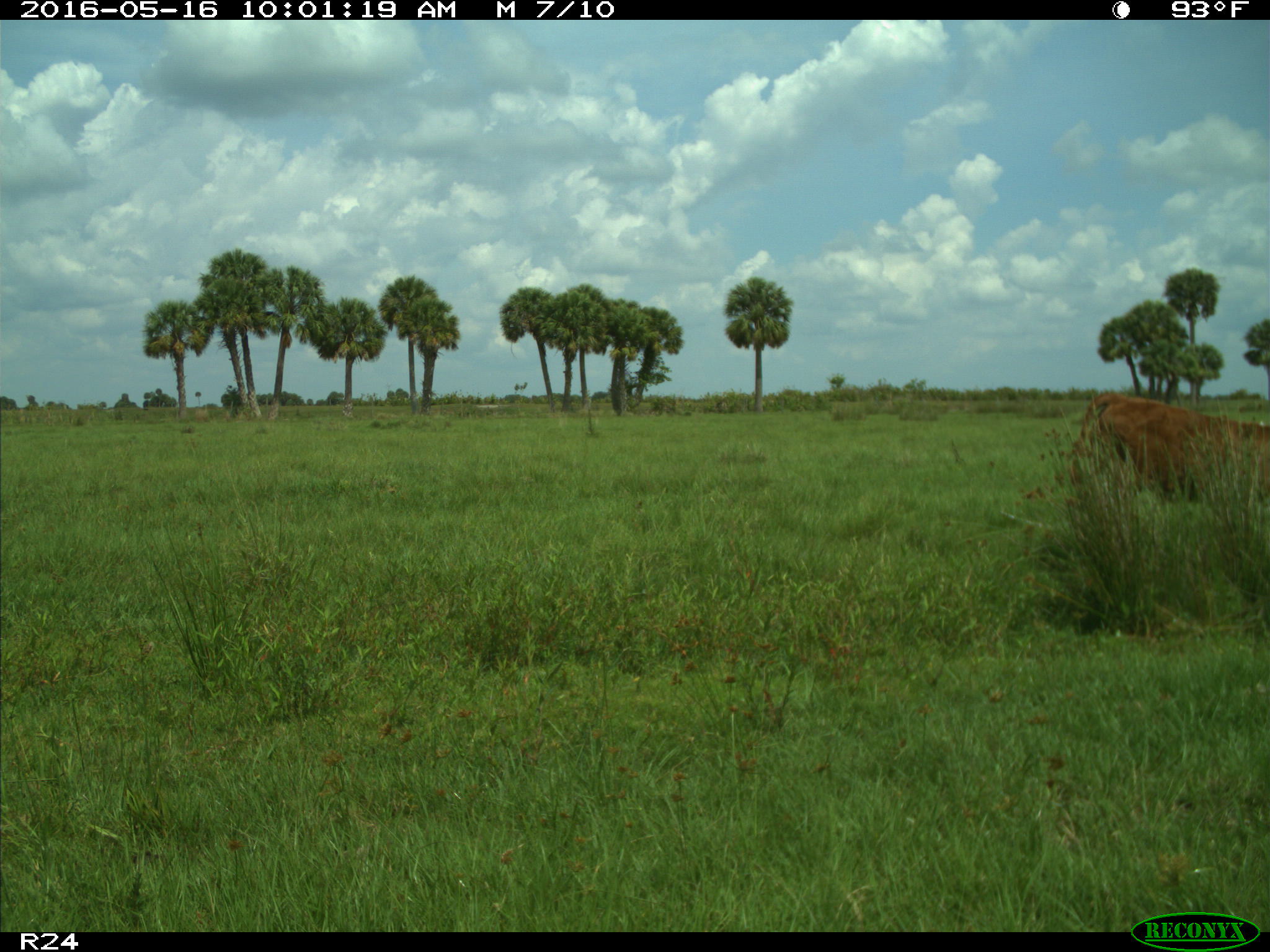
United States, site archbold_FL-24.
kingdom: Animalia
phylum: Chordata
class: Mammalia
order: Artiodactyla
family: Bovidae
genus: Bos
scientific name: Bos taurus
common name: domestic cow